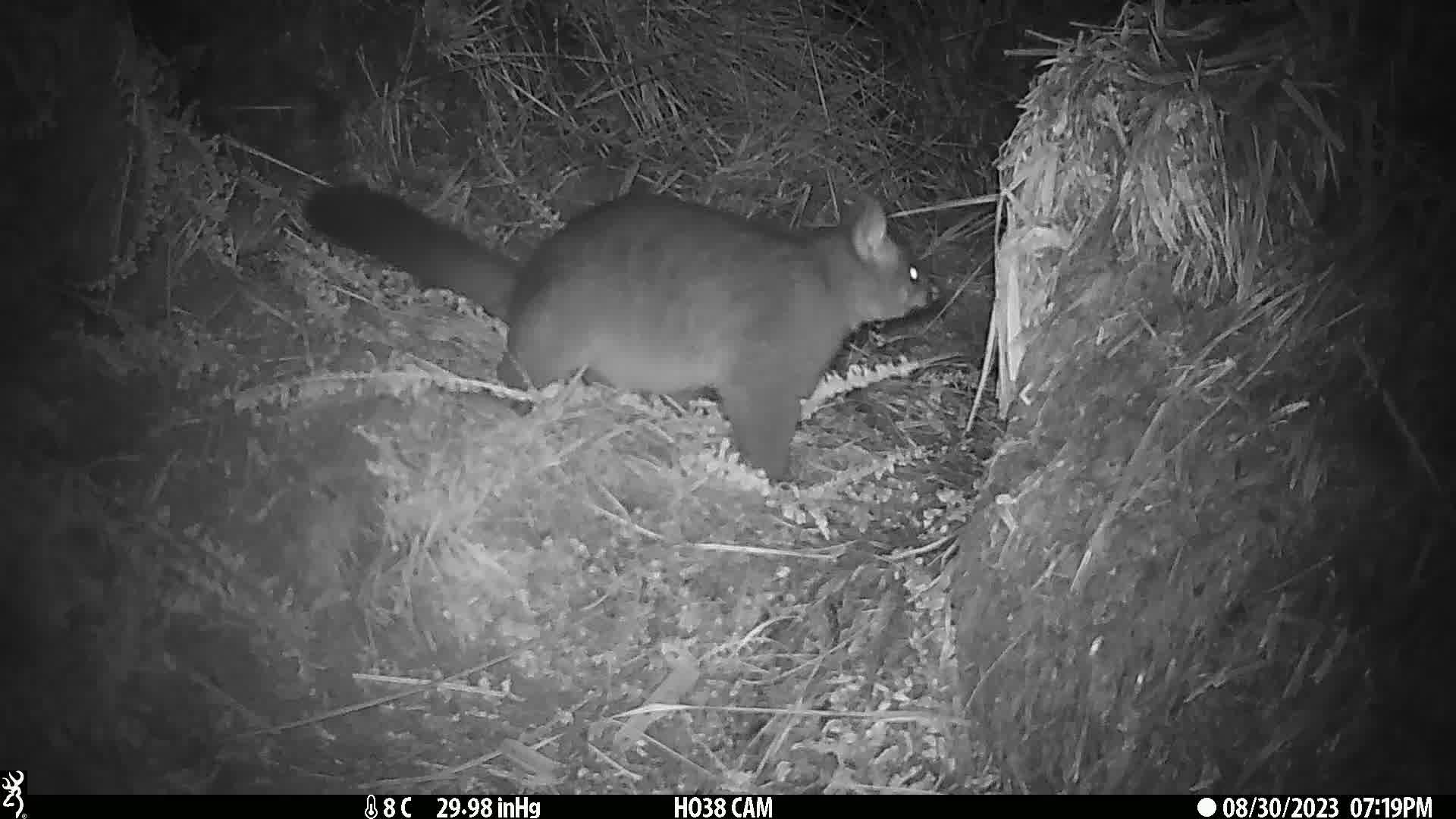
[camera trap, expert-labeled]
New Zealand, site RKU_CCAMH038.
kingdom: Animalia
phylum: Chordata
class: Mammalia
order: Diprotodontia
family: Phalangeridae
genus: Trichosurus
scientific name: Trichosurus vulpecula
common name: common brushtail possum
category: possum